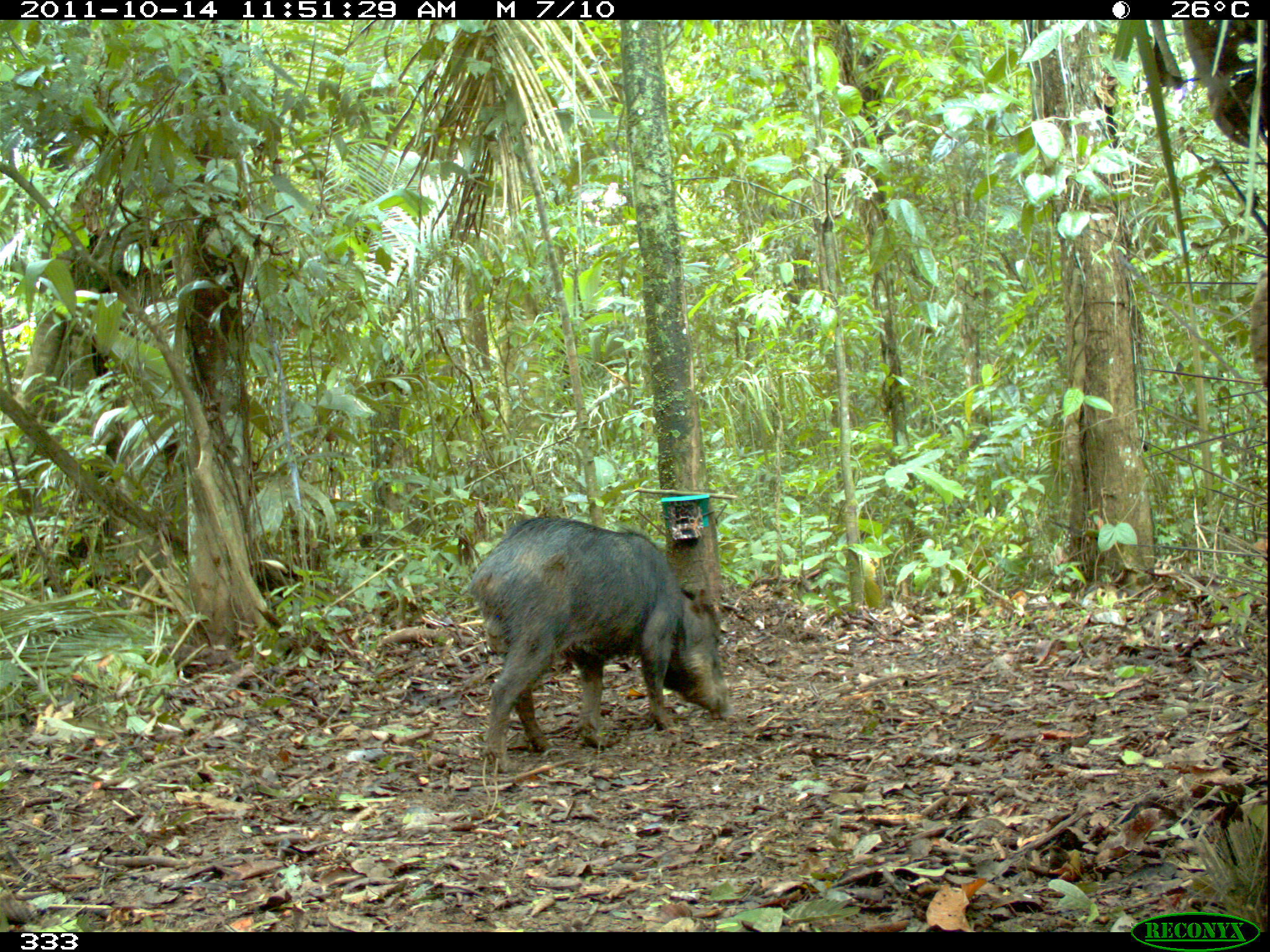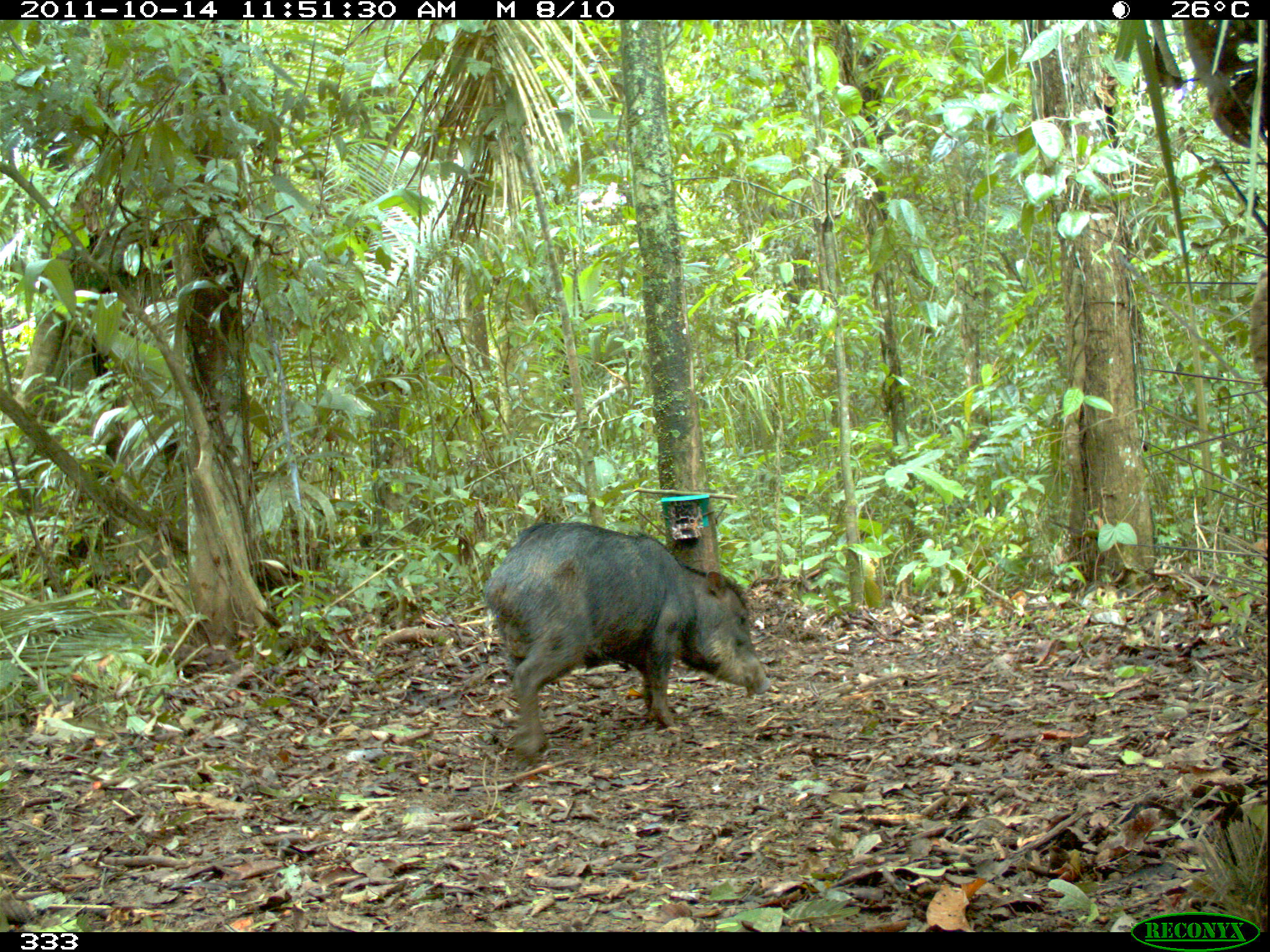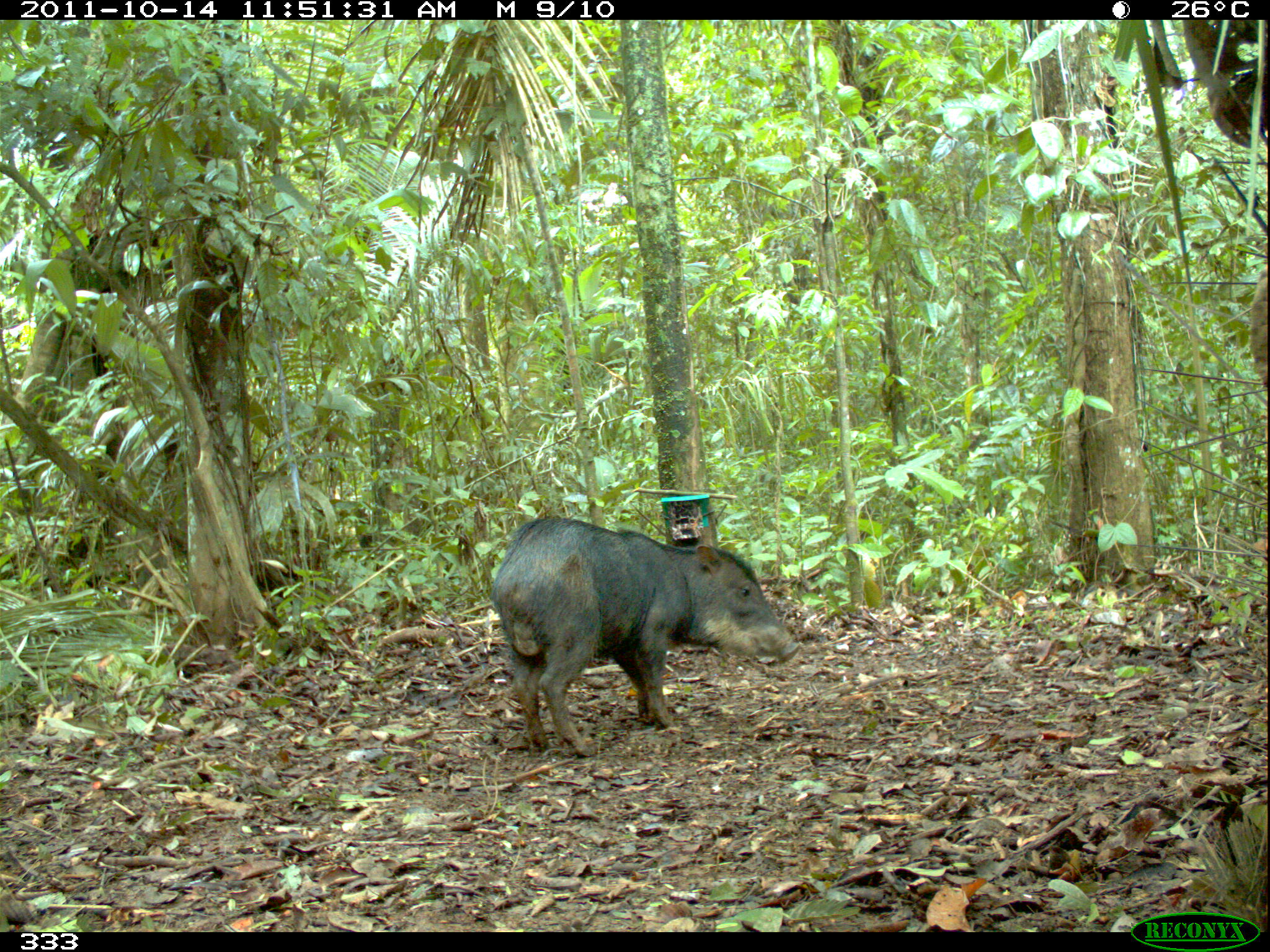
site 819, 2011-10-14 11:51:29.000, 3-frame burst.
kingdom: Animalia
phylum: Chordata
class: Mammalia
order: Artiodactyla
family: Tayassuidae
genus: Tayassu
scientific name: Tayassu pecari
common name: white-lipped peccary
Tayassu pecari (white-lipped peccary).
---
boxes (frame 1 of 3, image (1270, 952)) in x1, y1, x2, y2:
tayassu pecari: 468, 517, 733, 775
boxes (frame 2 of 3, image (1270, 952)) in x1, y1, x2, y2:
tayassu pecari: 483, 521, 770, 752